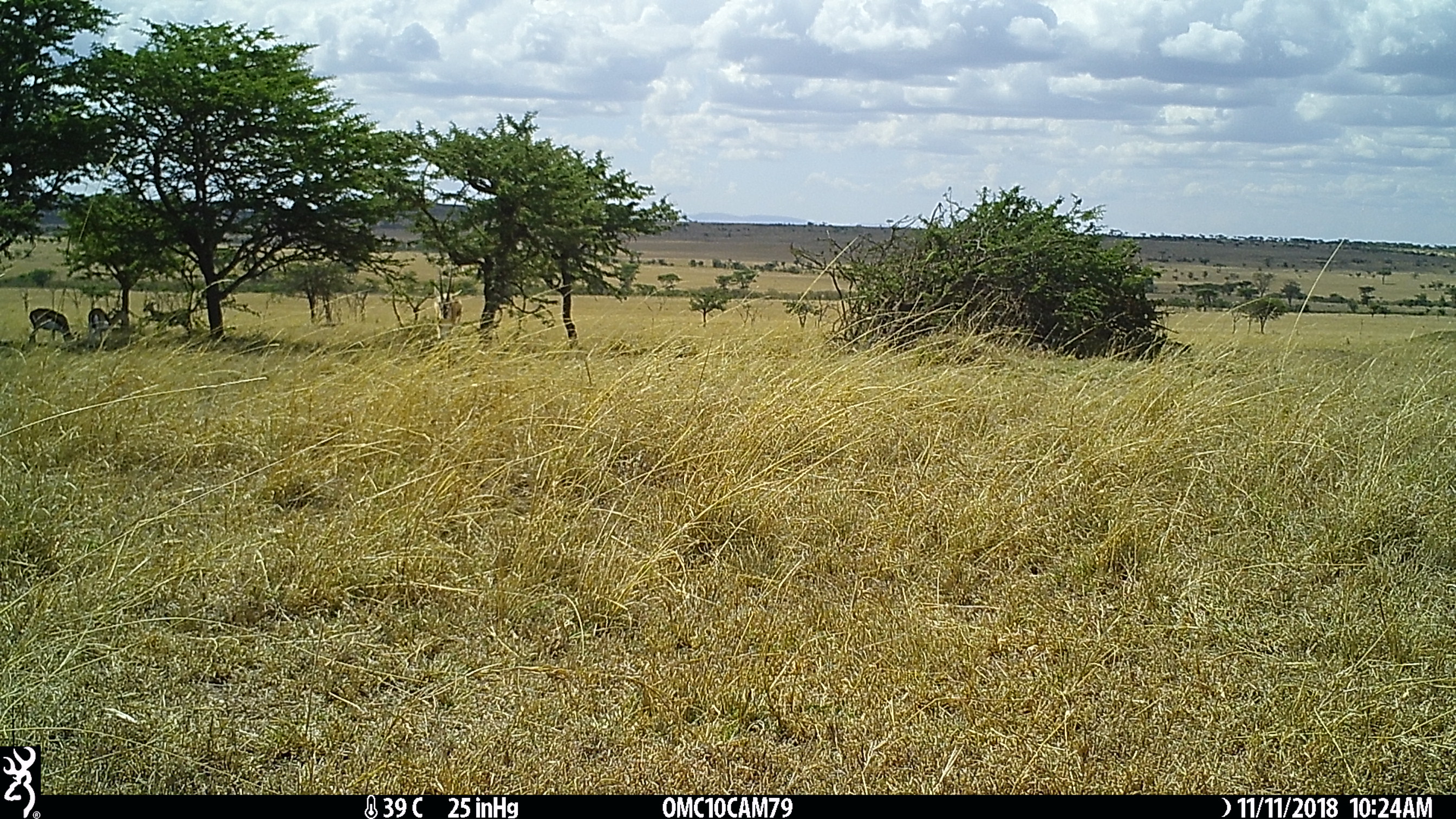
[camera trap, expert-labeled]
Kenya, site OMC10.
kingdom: Animalia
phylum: Chordata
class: Mammalia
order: Artiodactyla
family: Bovidae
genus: Eudorcas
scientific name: Eudorcas thomsonii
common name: thomon's gazelle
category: gazelle thomsons